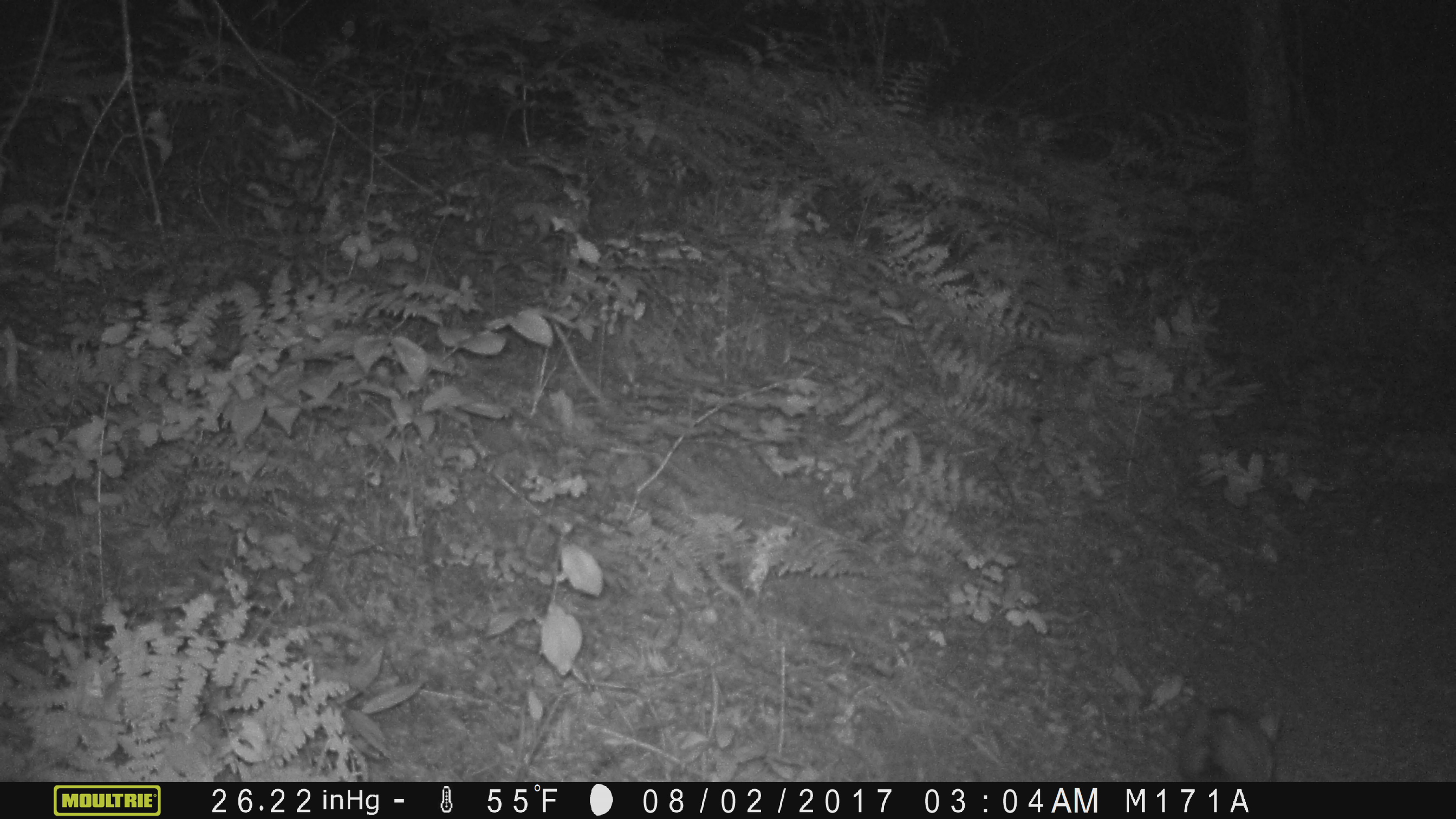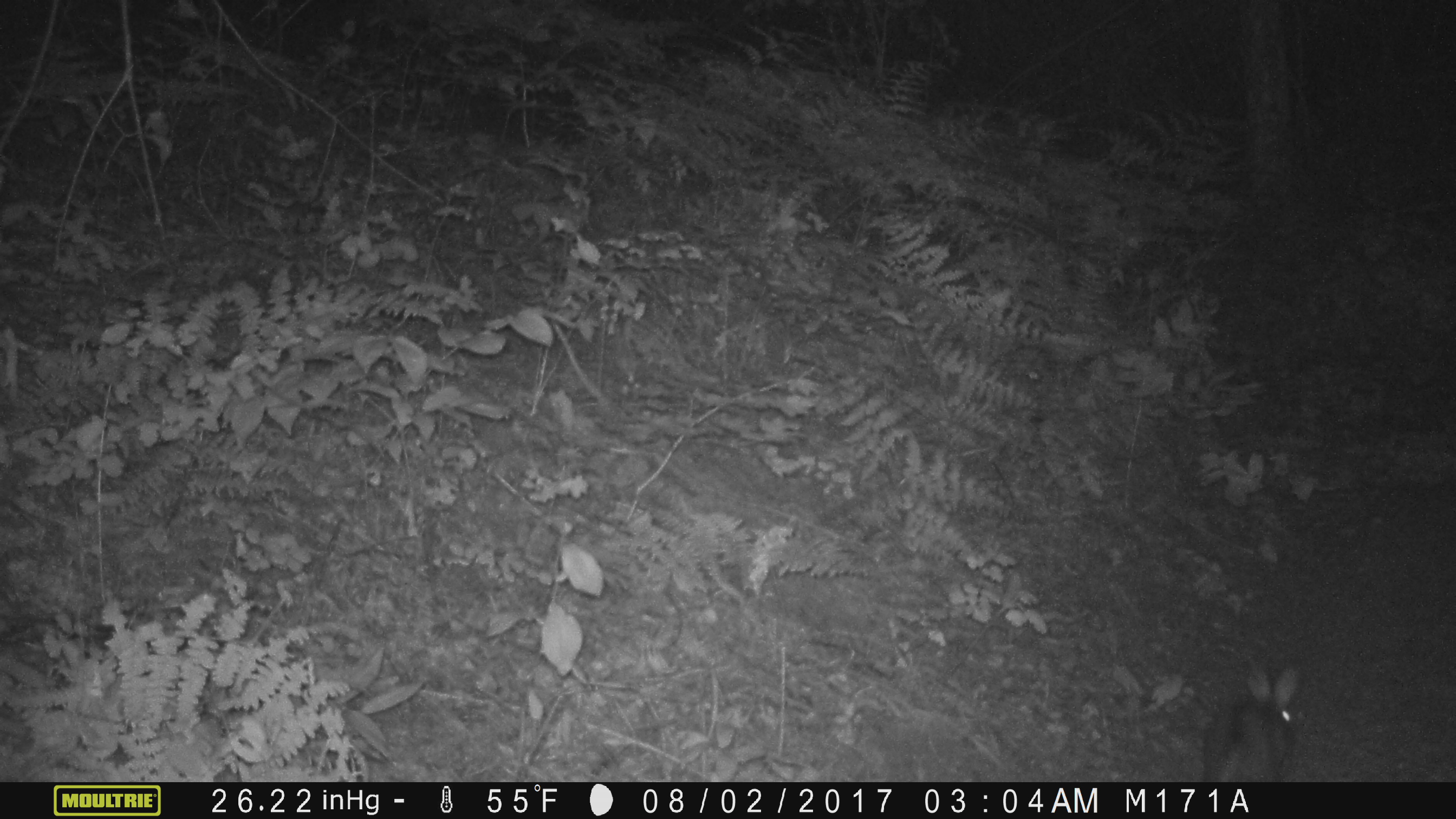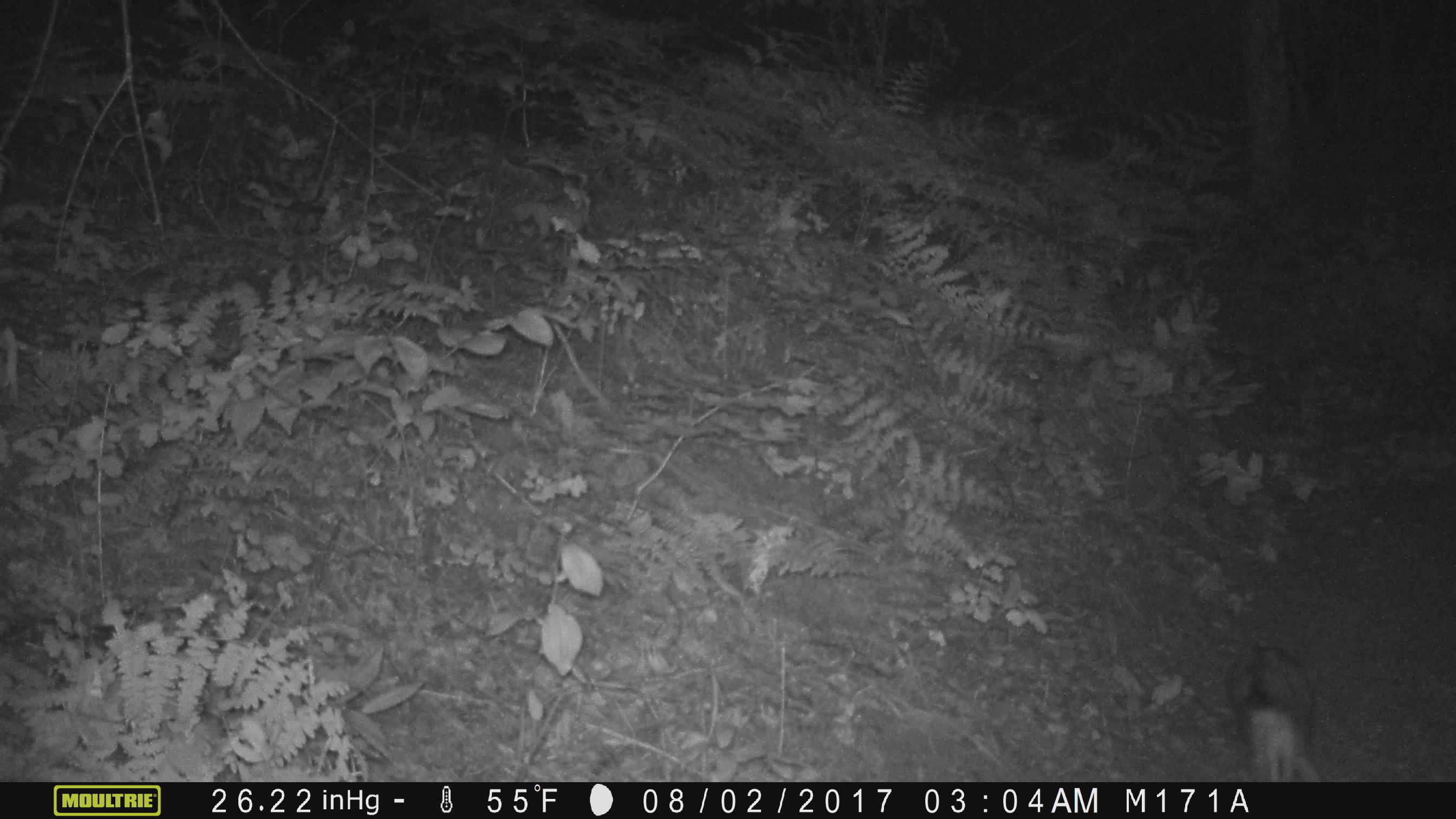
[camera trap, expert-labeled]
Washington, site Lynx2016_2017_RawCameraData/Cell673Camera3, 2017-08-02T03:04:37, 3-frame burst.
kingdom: Animalia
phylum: Chordata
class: Mammalia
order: Lagomorpha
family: Leporidae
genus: Lepus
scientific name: Lepus americanus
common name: snowshoe hare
Lepus americanus (snowshoe hare). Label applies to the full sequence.